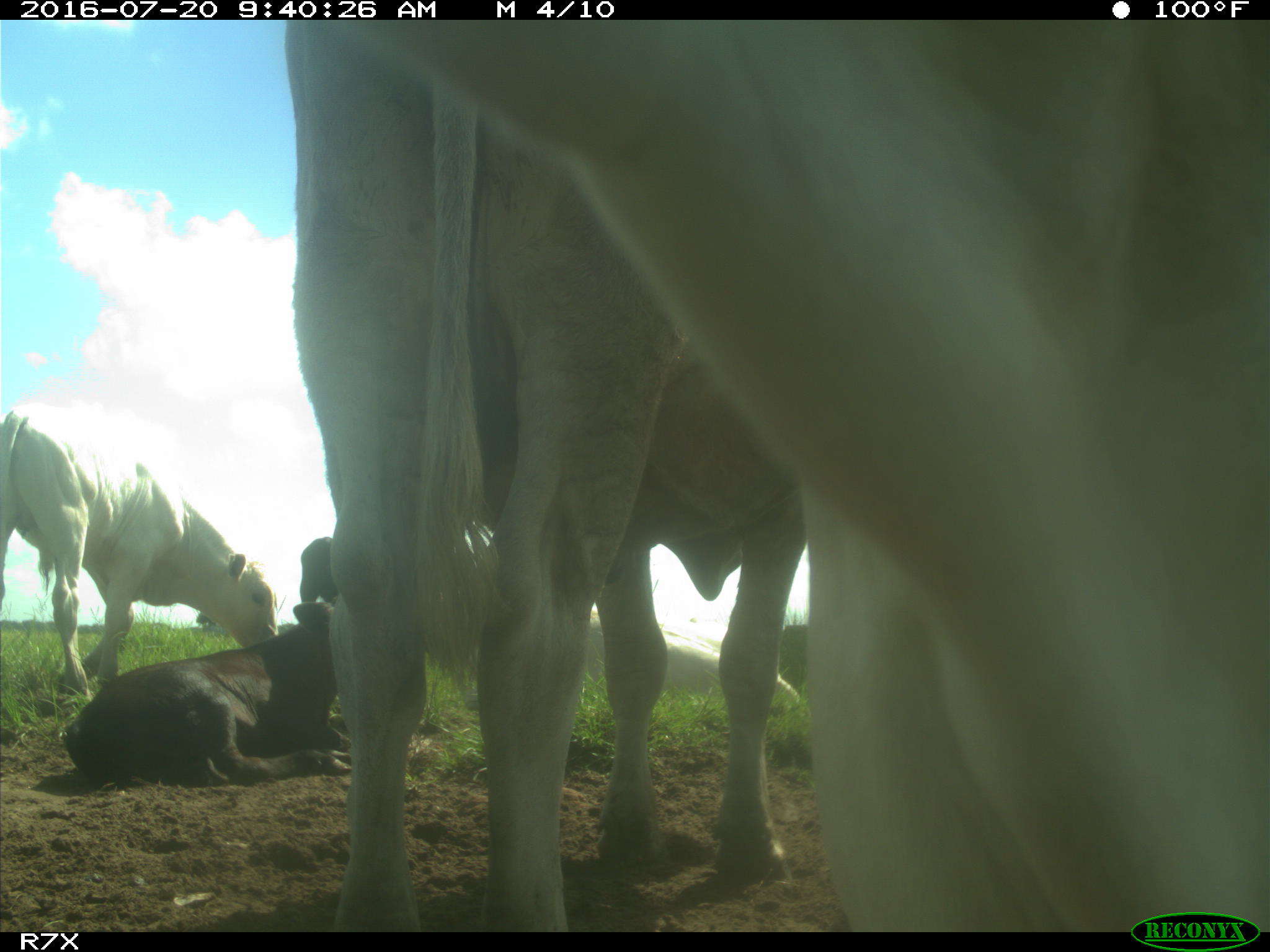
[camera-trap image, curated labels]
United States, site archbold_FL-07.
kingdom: Animalia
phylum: Chordata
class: Mammalia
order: Artiodactyla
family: Bovidae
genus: Bos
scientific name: Bos taurus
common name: domestic cow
Bos taurus (domestic cow).